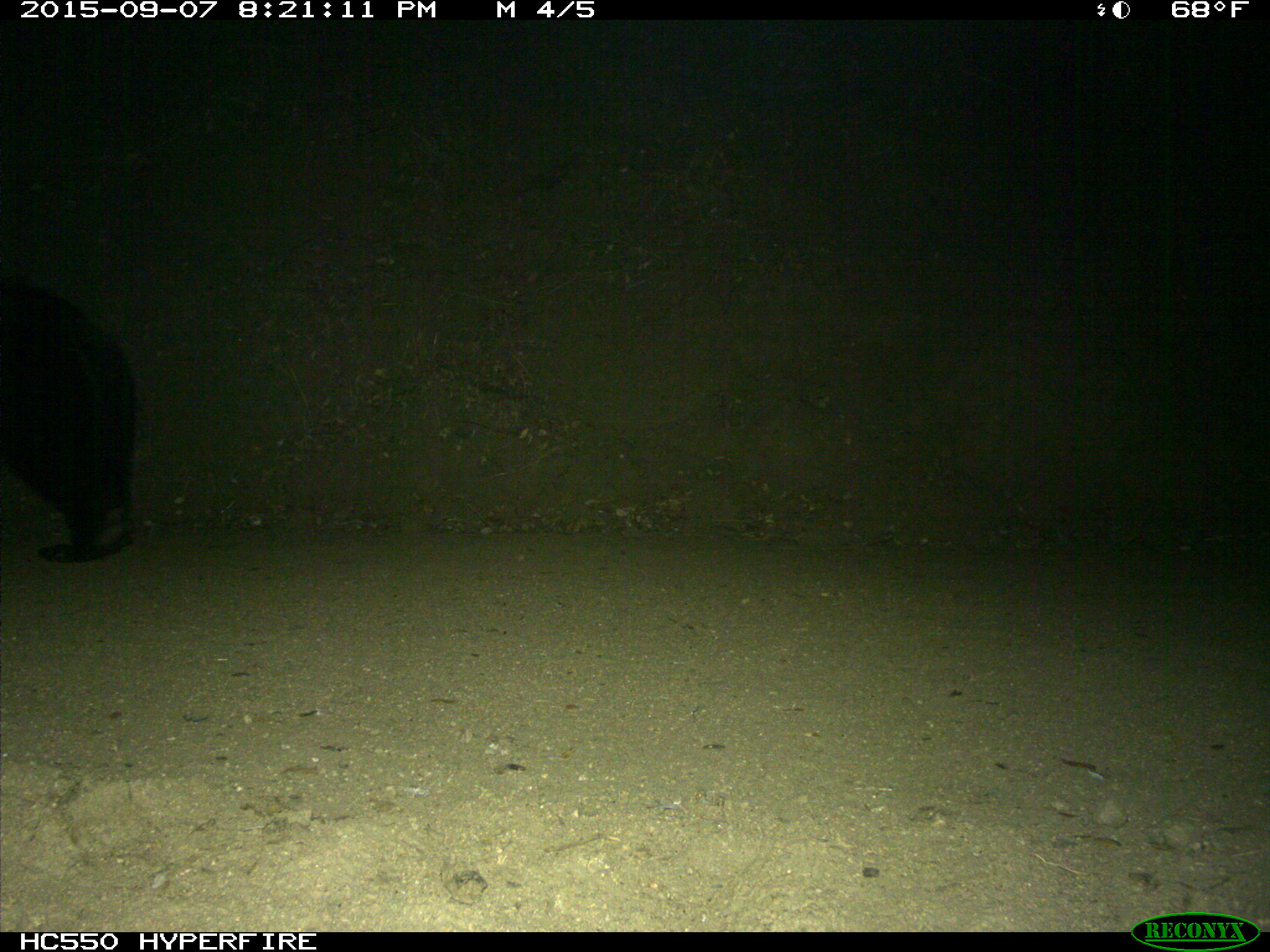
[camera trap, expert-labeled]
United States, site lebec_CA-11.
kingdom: Animalia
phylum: Chordata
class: Mammalia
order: Carnivora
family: Ursidae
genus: Ursus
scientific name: Ursus americanus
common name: american black bear